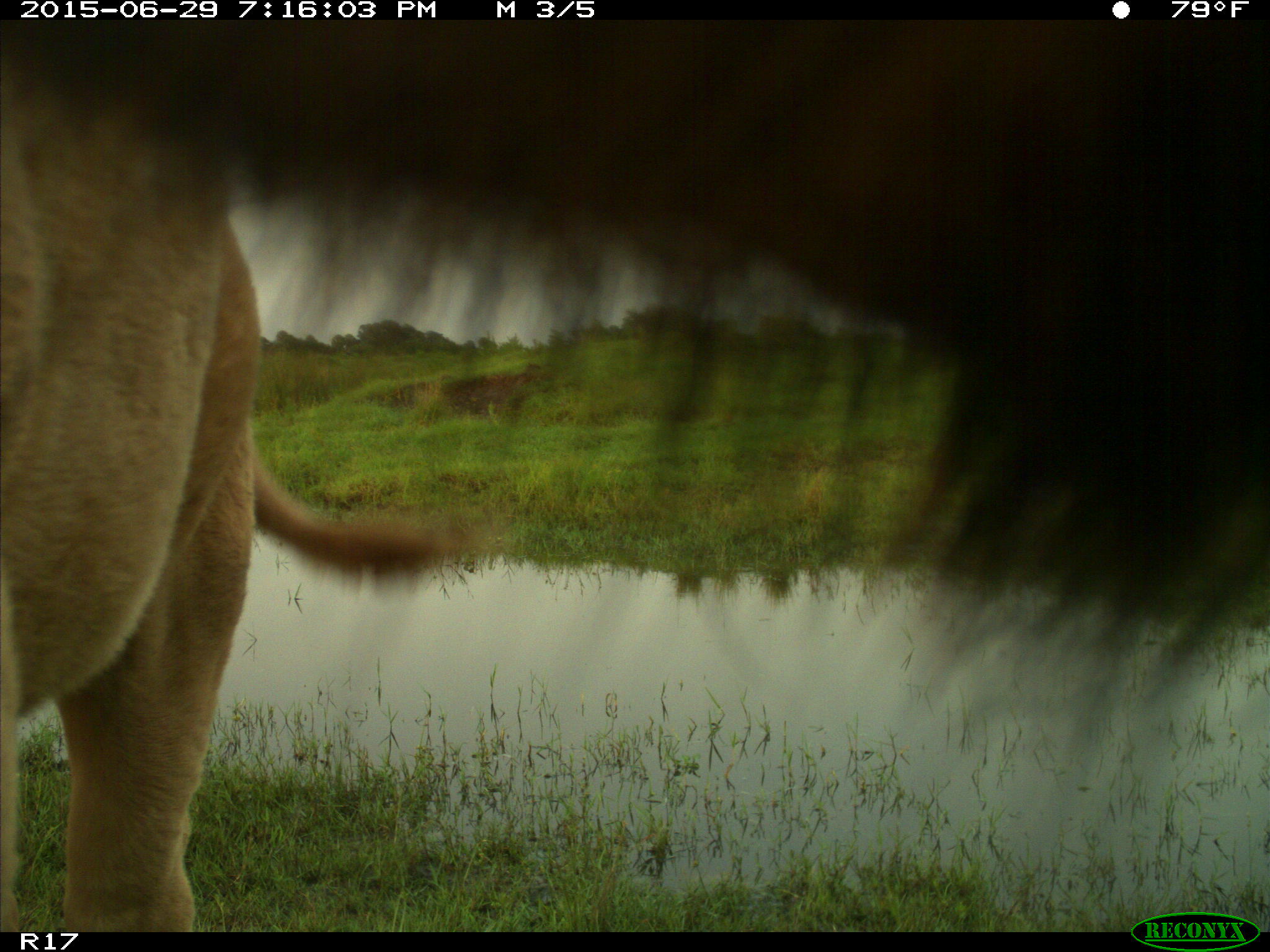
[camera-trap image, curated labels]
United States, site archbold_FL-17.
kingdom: Animalia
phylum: Chordata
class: Mammalia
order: Artiodactyla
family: Bovidae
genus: Bos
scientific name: Bos taurus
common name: domestic cow